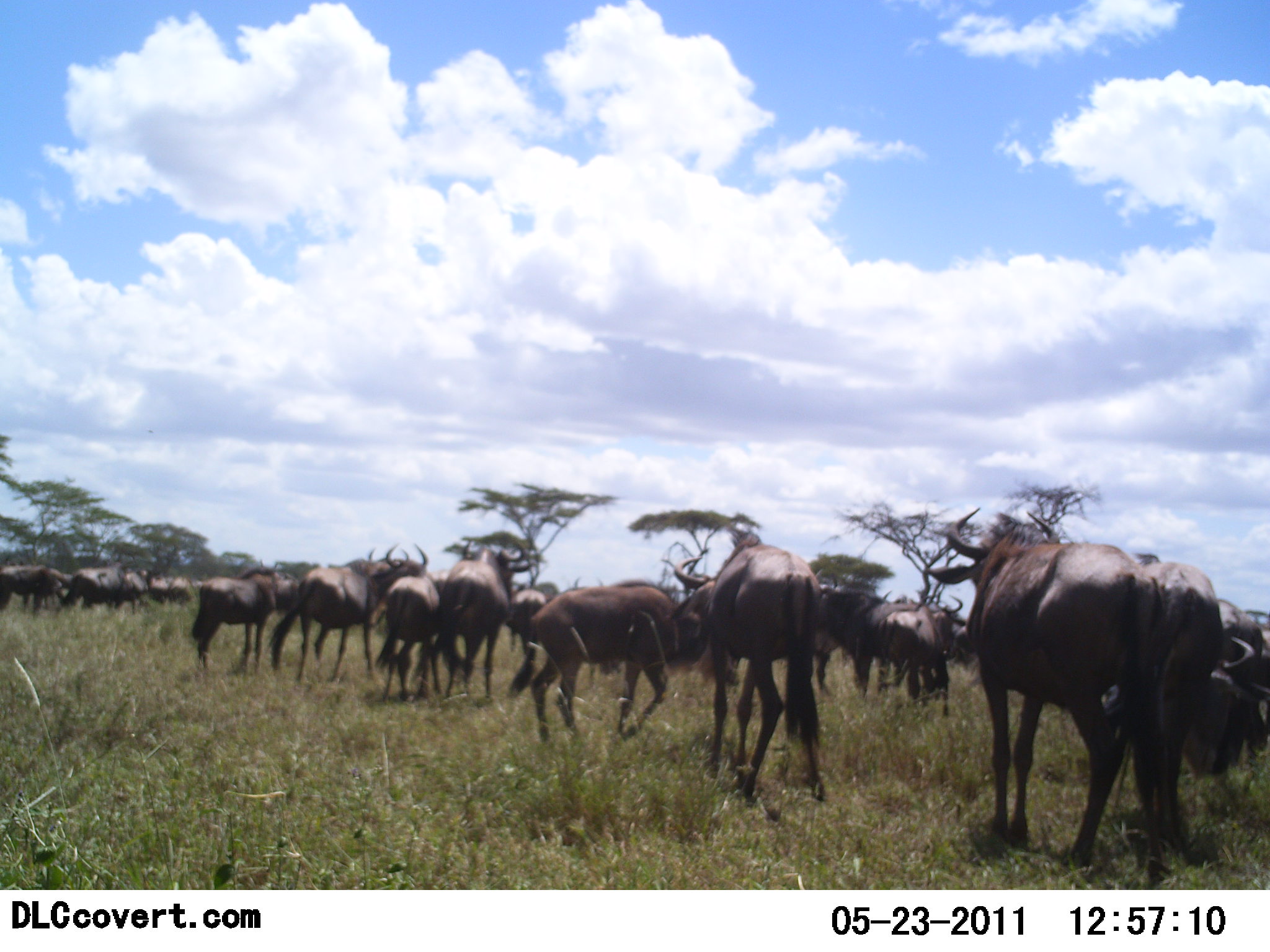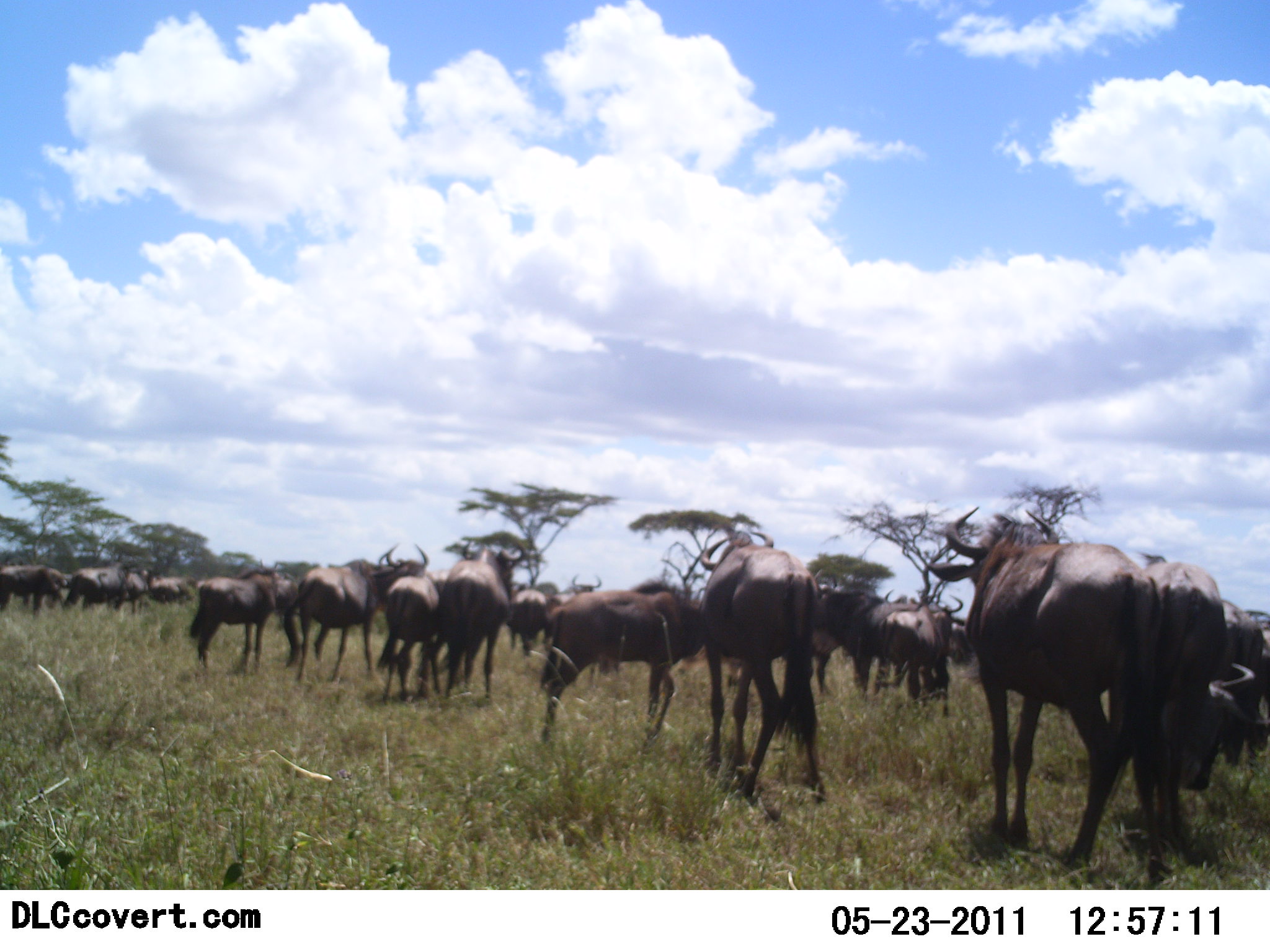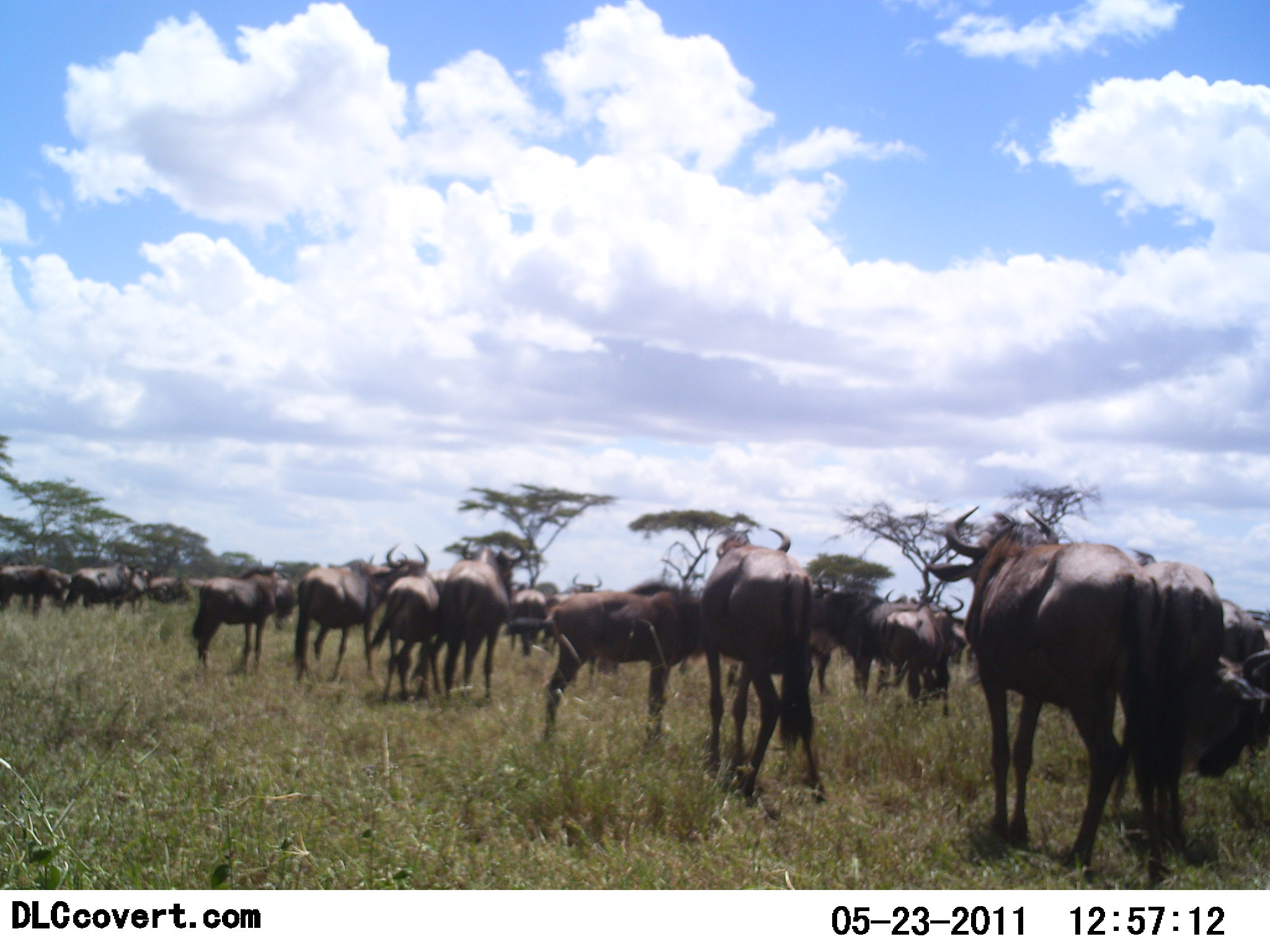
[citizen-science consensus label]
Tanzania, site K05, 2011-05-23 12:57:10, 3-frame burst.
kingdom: Animalia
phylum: Chordata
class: Mammalia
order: Artiodactyla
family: Bovidae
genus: Connochaetes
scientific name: Connochaetes taurinus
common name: blue wildebeest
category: wildebeest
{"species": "wildebeest (blue wildebeest) (Connochaetes taurinus)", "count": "11-50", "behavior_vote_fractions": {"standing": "92%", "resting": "15%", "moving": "31%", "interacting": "31%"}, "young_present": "23%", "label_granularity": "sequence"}